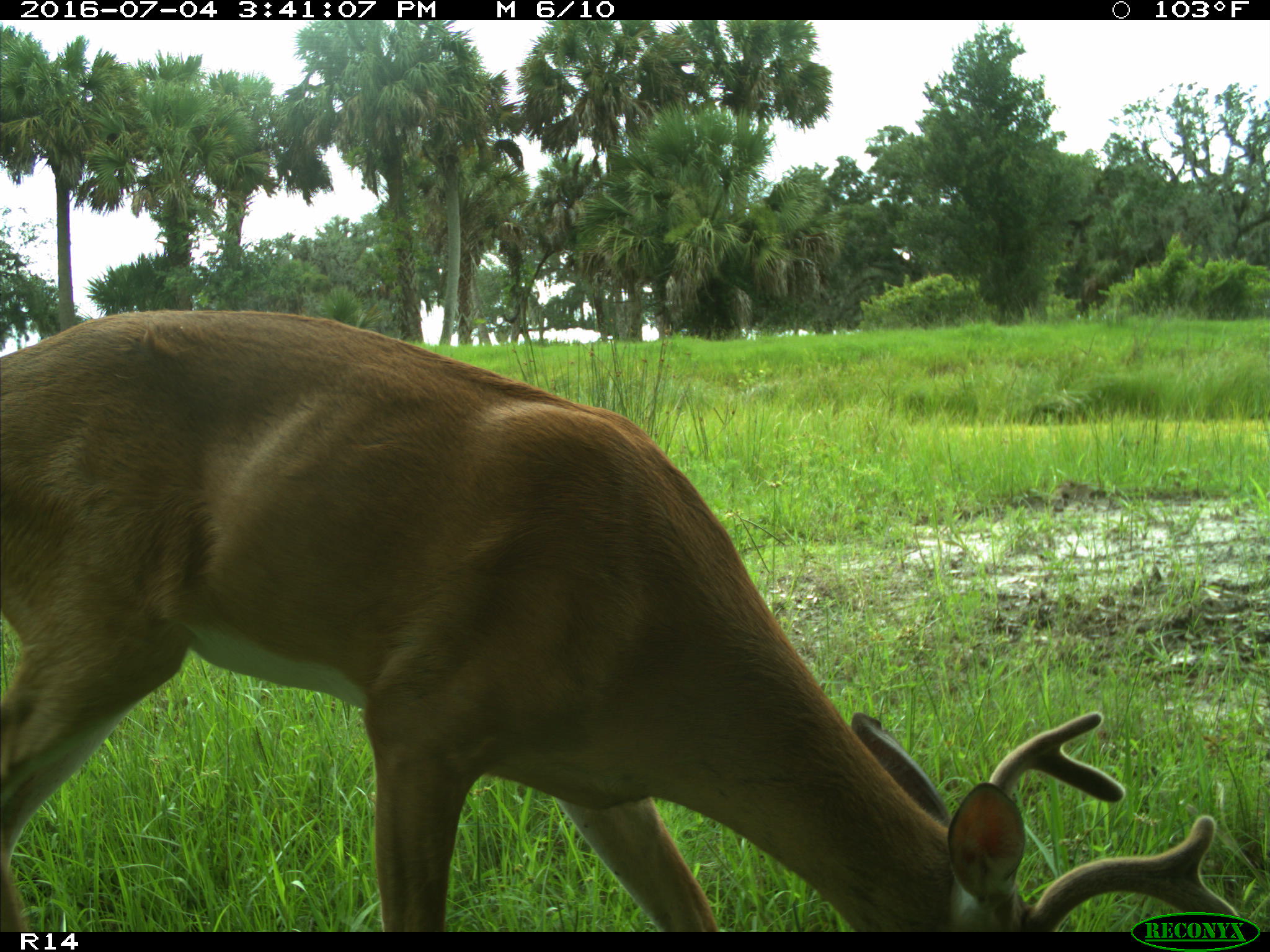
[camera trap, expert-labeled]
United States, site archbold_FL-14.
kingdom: Animalia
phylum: Chordata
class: Mammalia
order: Artiodactyla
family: Cervidae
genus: Odocoileus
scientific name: Odocoileus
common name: deer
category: unidentified deer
Unidentified deer (deer) (Odocoileus).